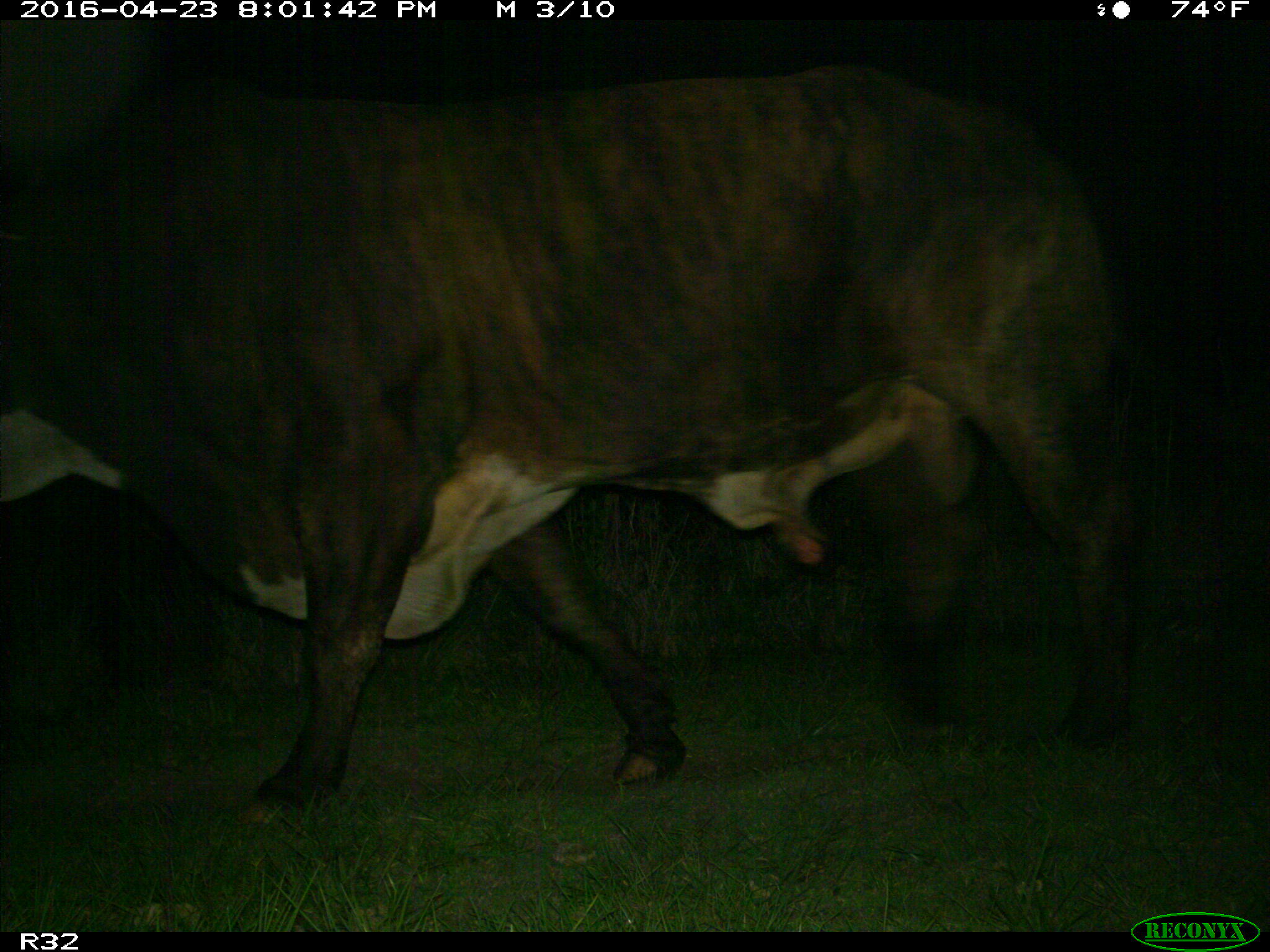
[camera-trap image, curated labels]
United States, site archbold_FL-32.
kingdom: Animalia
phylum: Chordata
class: Mammalia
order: Artiodactyla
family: Bovidae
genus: Bos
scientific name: Bos taurus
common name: domestic cow